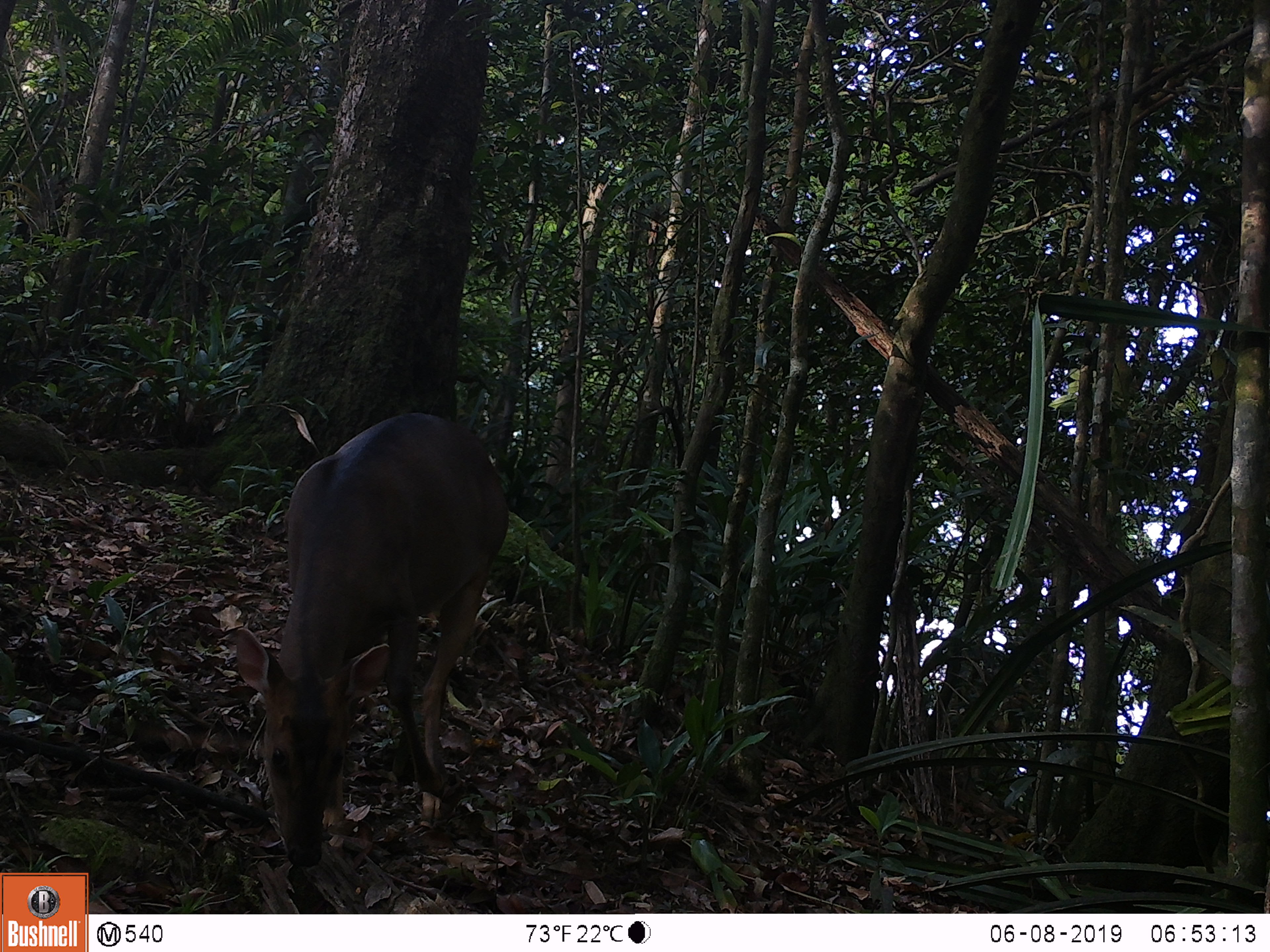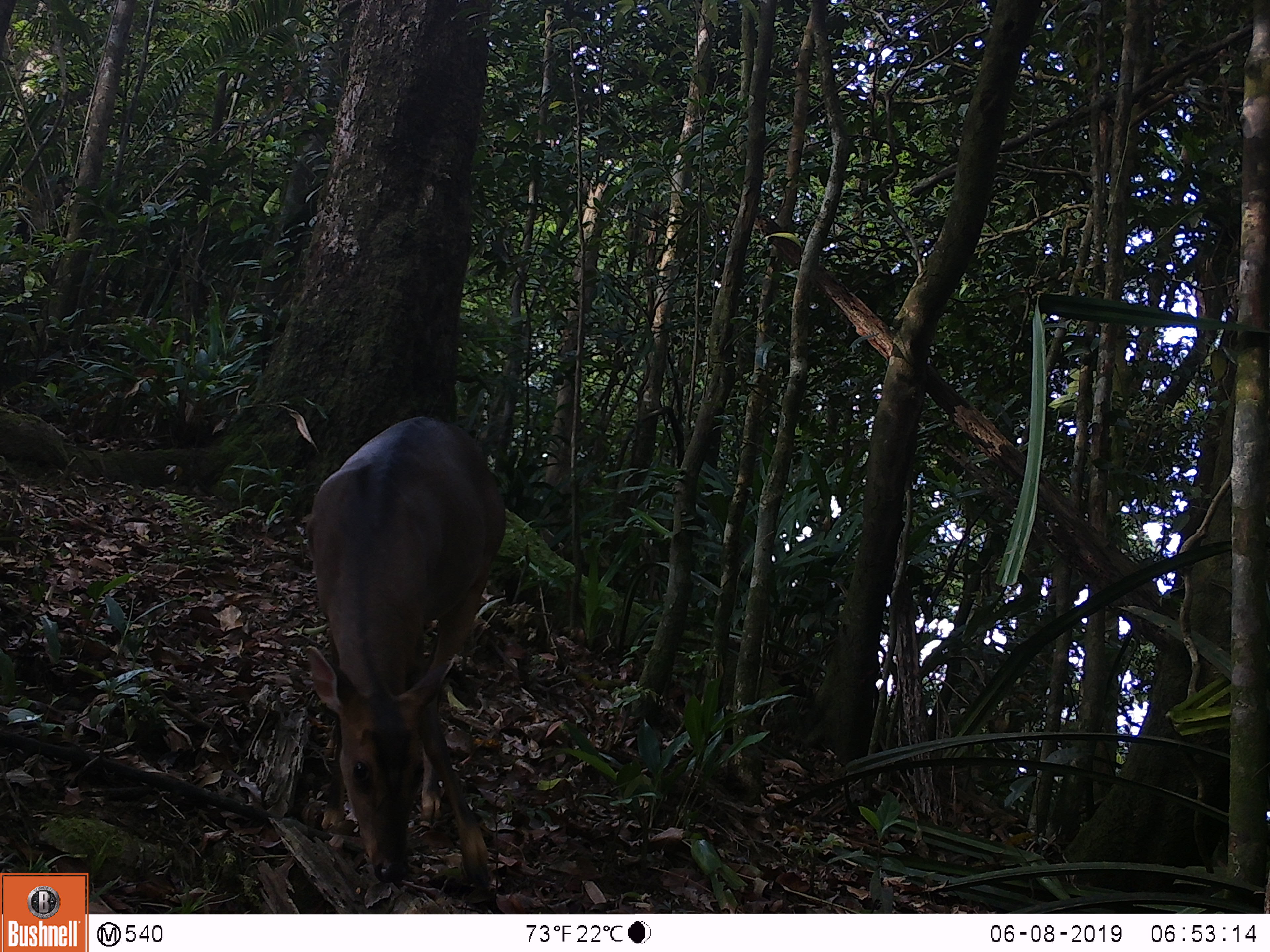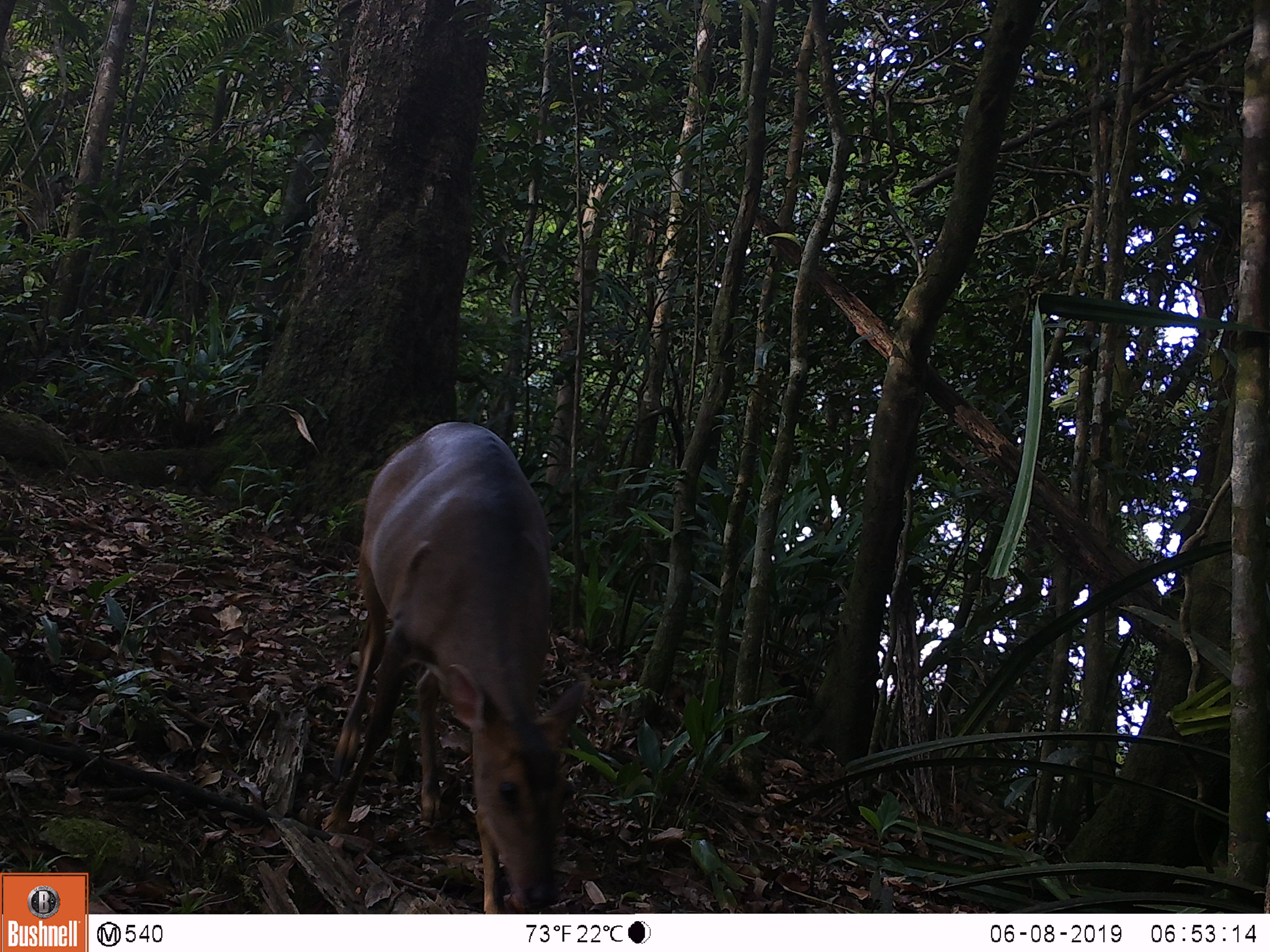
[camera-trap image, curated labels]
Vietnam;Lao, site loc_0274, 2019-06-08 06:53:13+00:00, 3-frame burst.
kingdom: Animalia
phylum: Chordata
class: Mammalia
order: Artiodactyla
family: Cervidae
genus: Muntiacus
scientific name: Muntiacus vuquangensis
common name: large-antlered muntjac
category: large antlered muntjac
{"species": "large antlered muntjac (large-antlered muntjac) (Muntiacus vuquangensis)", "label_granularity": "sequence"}